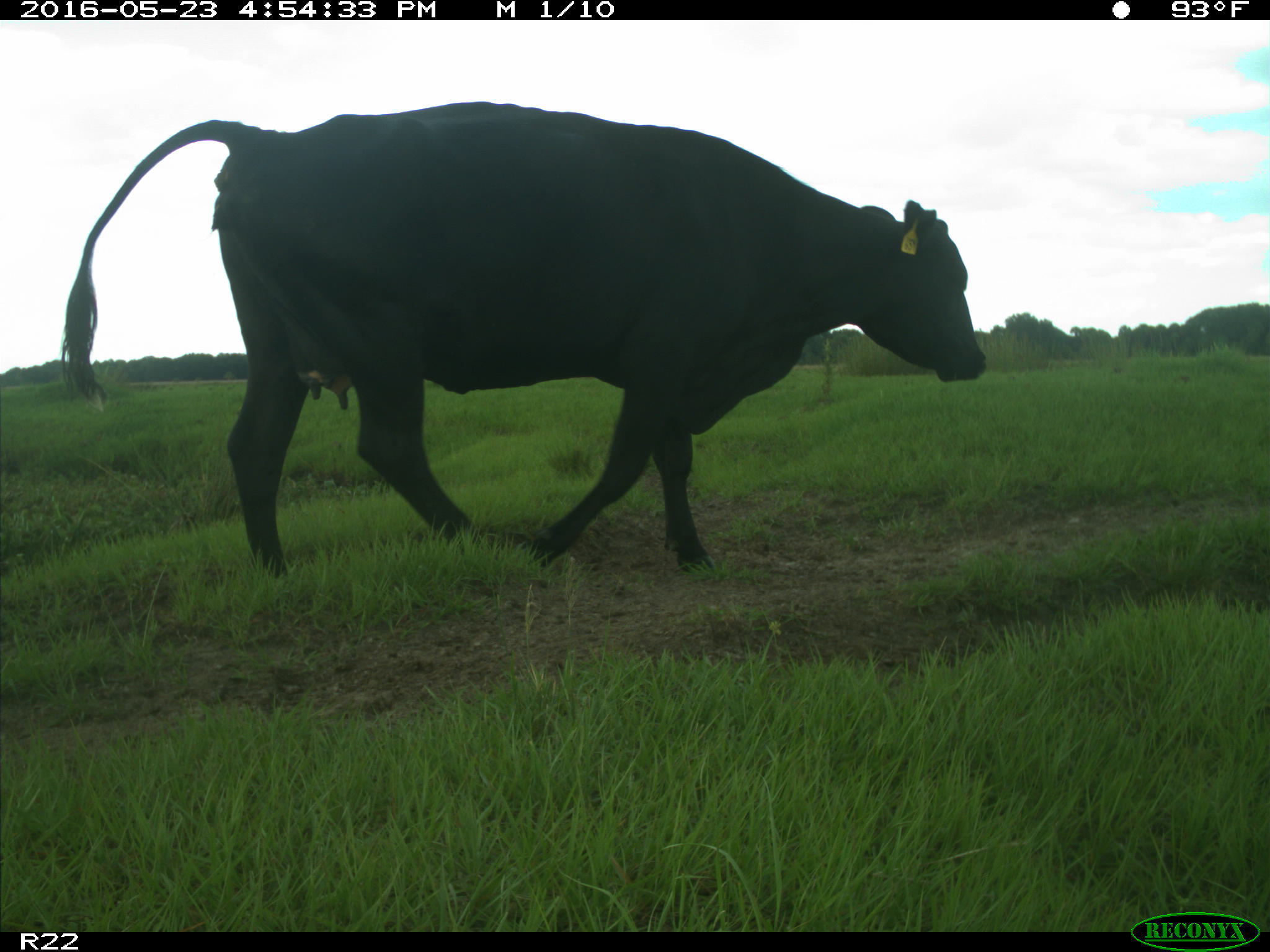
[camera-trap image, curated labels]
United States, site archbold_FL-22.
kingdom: Animalia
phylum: Chordata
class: Mammalia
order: Artiodactyla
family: Bovidae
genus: Bos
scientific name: Bos taurus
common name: domestic cow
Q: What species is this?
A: Bos taurus (domestic cow).